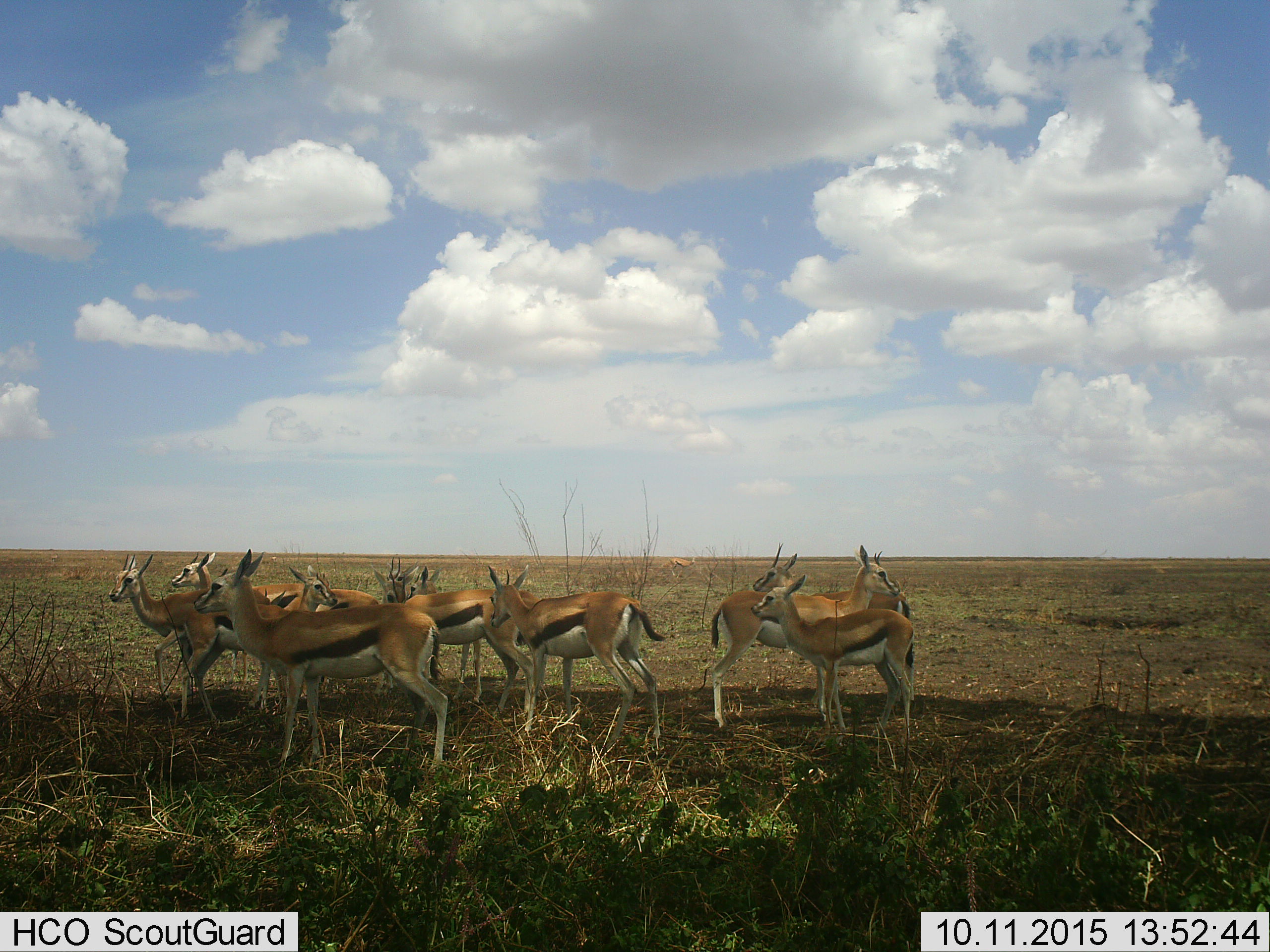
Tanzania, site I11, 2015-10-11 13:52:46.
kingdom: Animalia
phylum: Chordata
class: Mammalia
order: Artiodactyla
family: Bovidae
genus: Eudorcas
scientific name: Eudorcas thomsonii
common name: thomson's gazelle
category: gazellethomsons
Gazellethomsons (thomson's gazelle) (Eudorcas thomsonii), count 11-50. Behavior (volunteer vote fractions): standing 100%, resting 0%, moving 0%, interacting 11%. Young present (vote fraction): 33%. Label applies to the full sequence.